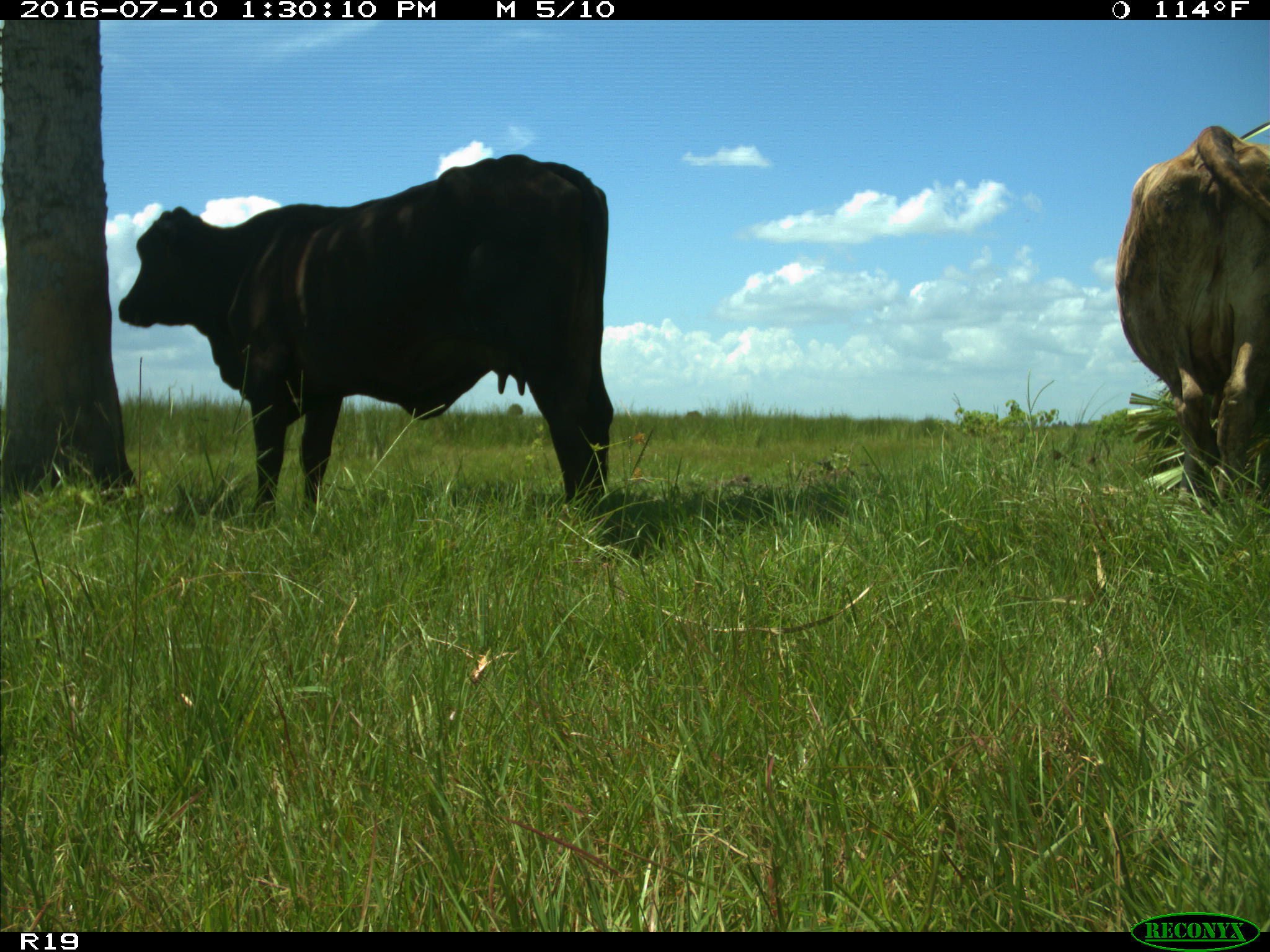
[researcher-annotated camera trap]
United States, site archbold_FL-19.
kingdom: Animalia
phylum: Chordata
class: Mammalia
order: Artiodactyla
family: Bovidae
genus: Bos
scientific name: Bos taurus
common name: domestic cow